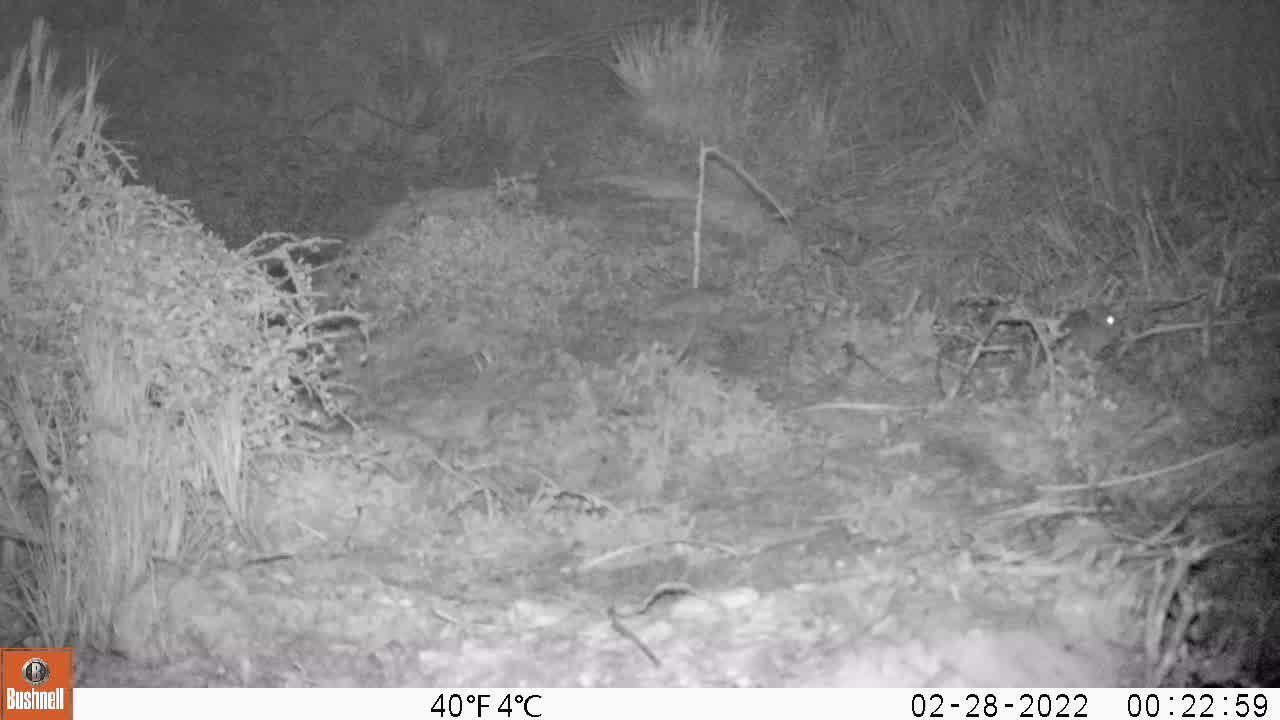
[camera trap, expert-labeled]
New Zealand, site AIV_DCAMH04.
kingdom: Animalia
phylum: Chordata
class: Mammalia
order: Rodentia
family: Muridae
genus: Mus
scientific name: Mus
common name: mouse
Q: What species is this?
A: Mouse (Mus).